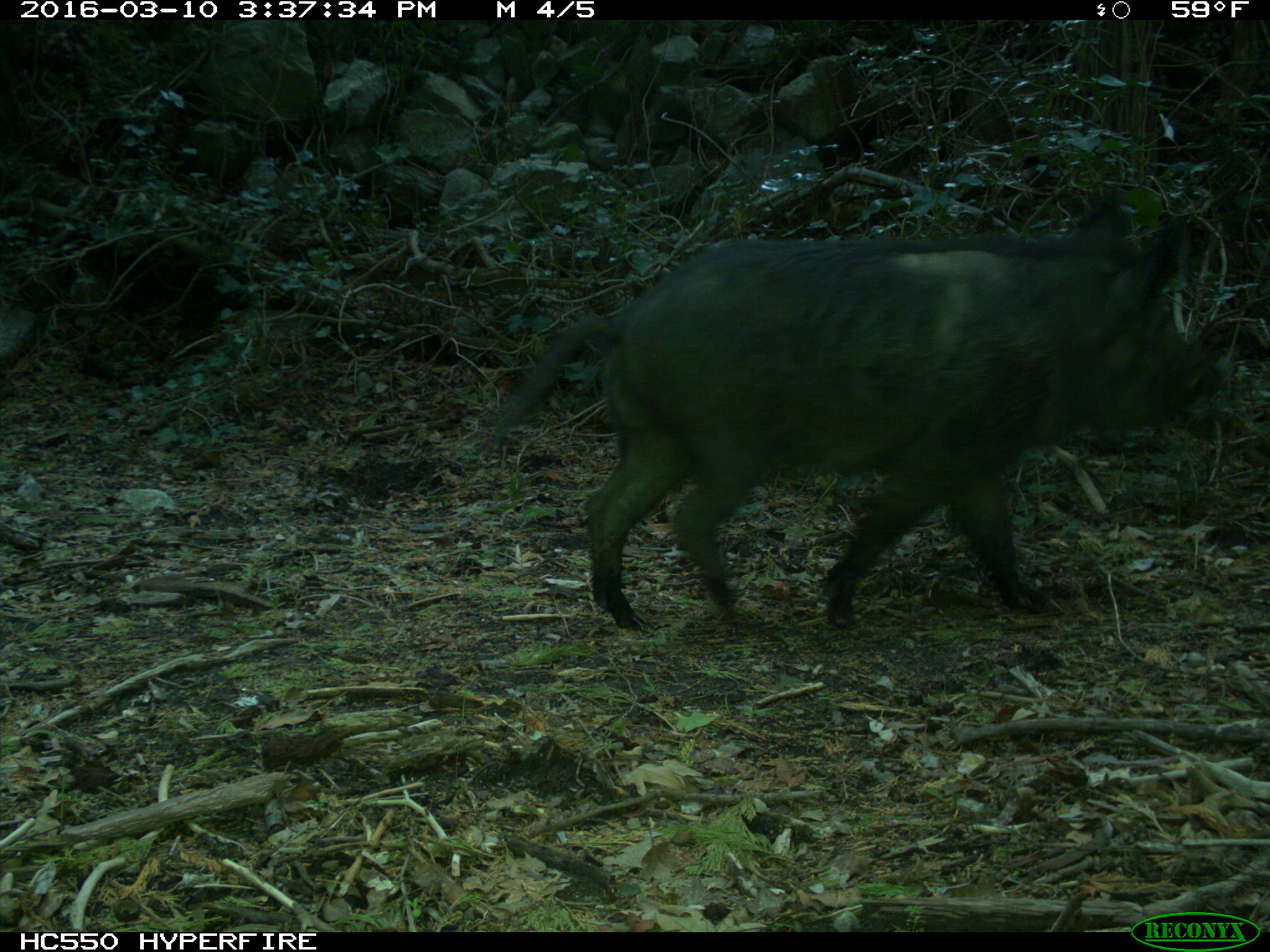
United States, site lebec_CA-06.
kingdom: Animalia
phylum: Chordata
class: Mammalia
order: Artiodactyla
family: Suidae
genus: Sus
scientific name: Sus scrofa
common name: wild boar